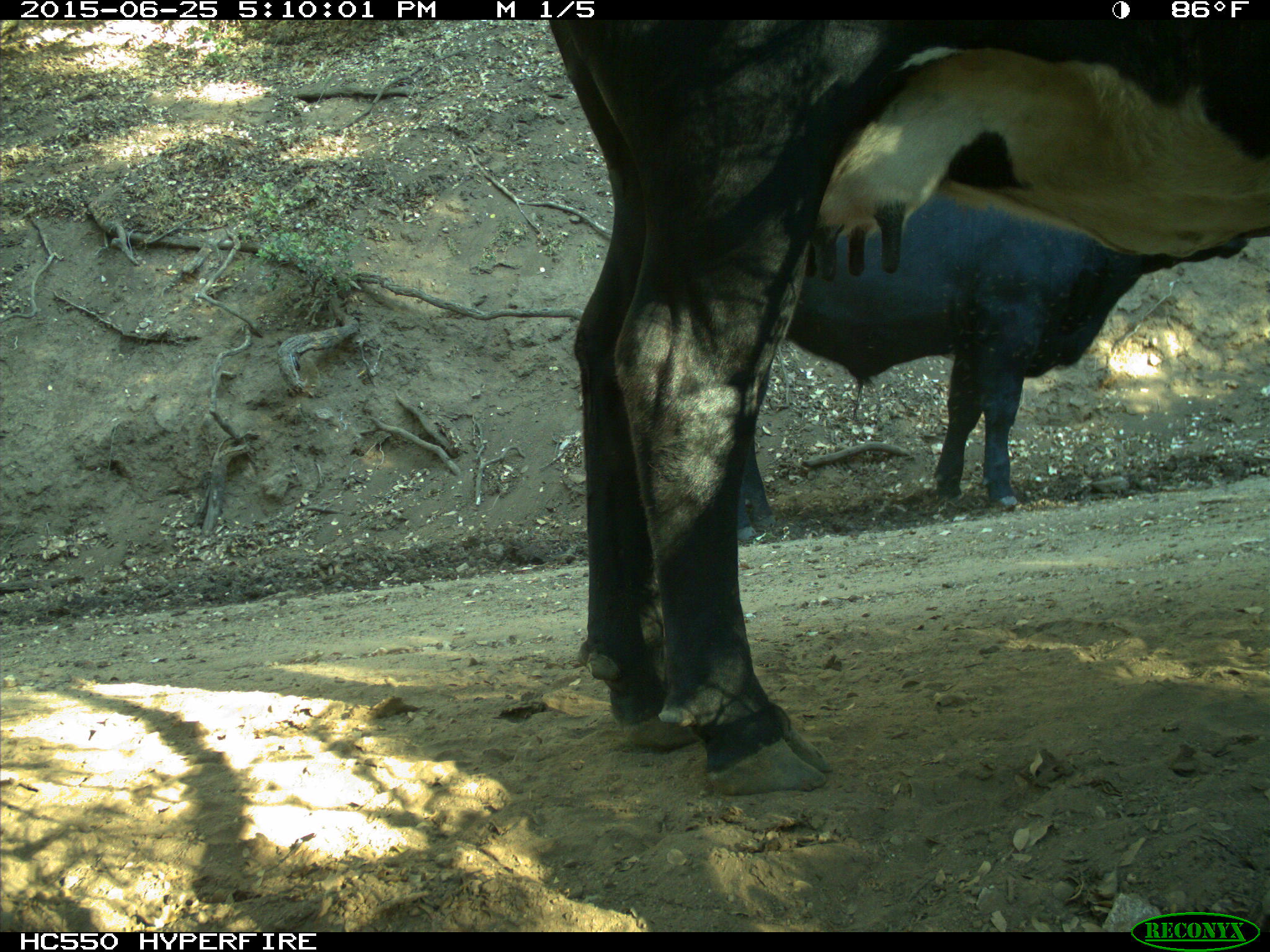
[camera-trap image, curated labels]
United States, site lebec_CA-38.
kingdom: Animalia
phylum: Chordata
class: Mammalia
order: Artiodactyla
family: Bovidae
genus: Bos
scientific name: Bos taurus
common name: domestic cow